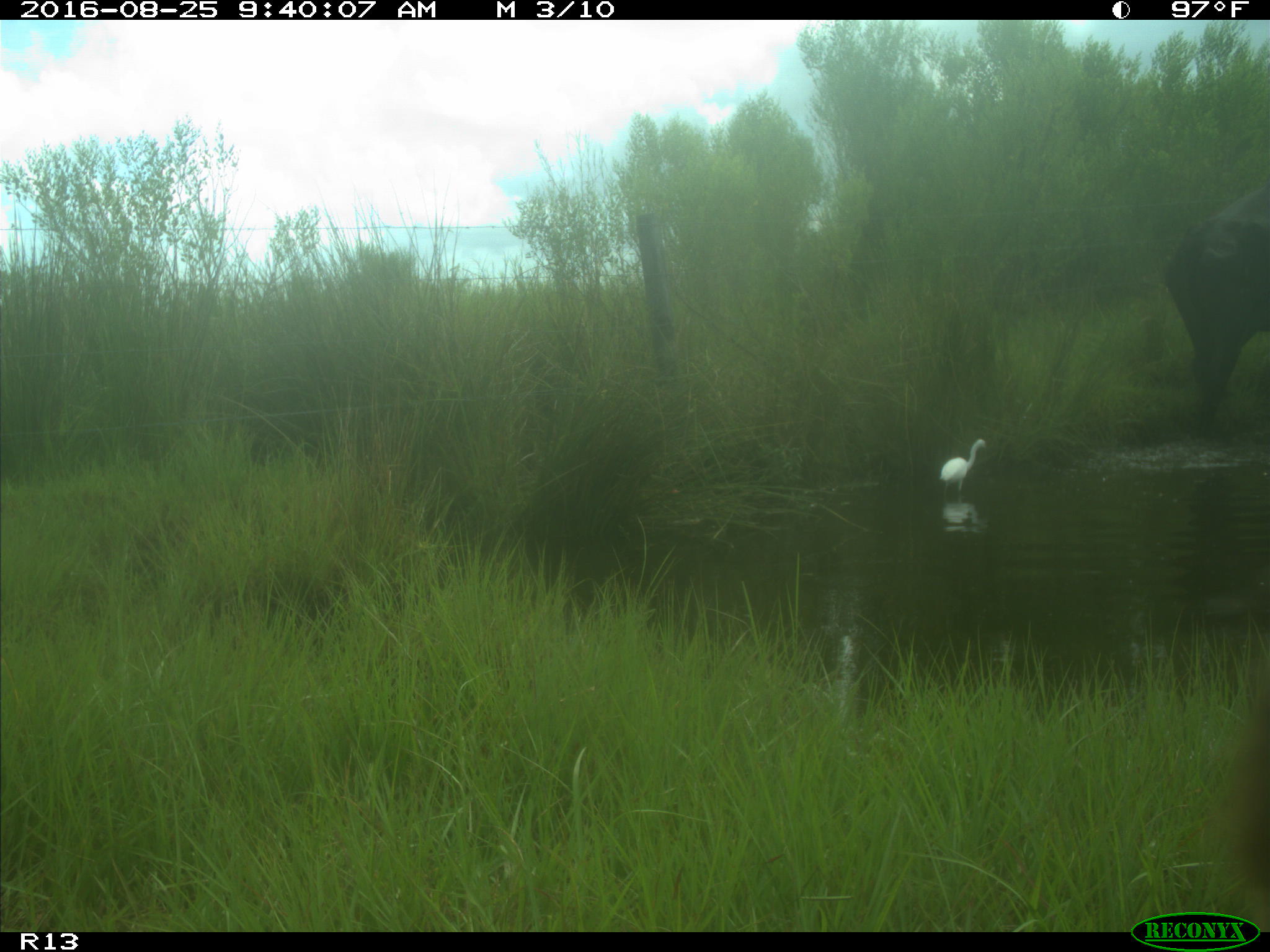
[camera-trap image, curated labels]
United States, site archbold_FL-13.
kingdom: Animalia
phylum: Chordata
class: Mammalia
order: Artiodactyla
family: Bovidae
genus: Bos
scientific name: Bos taurus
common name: domestic cow